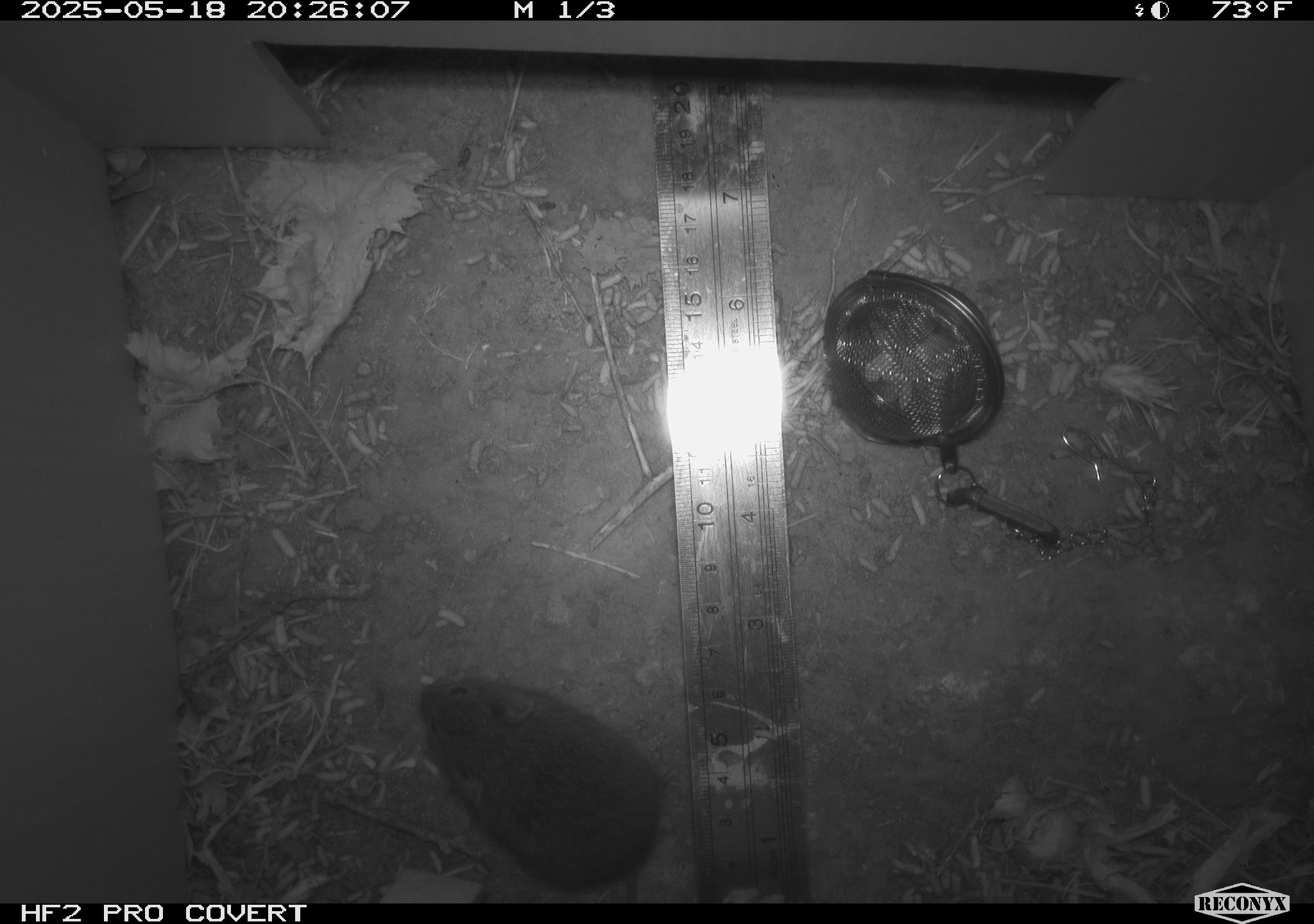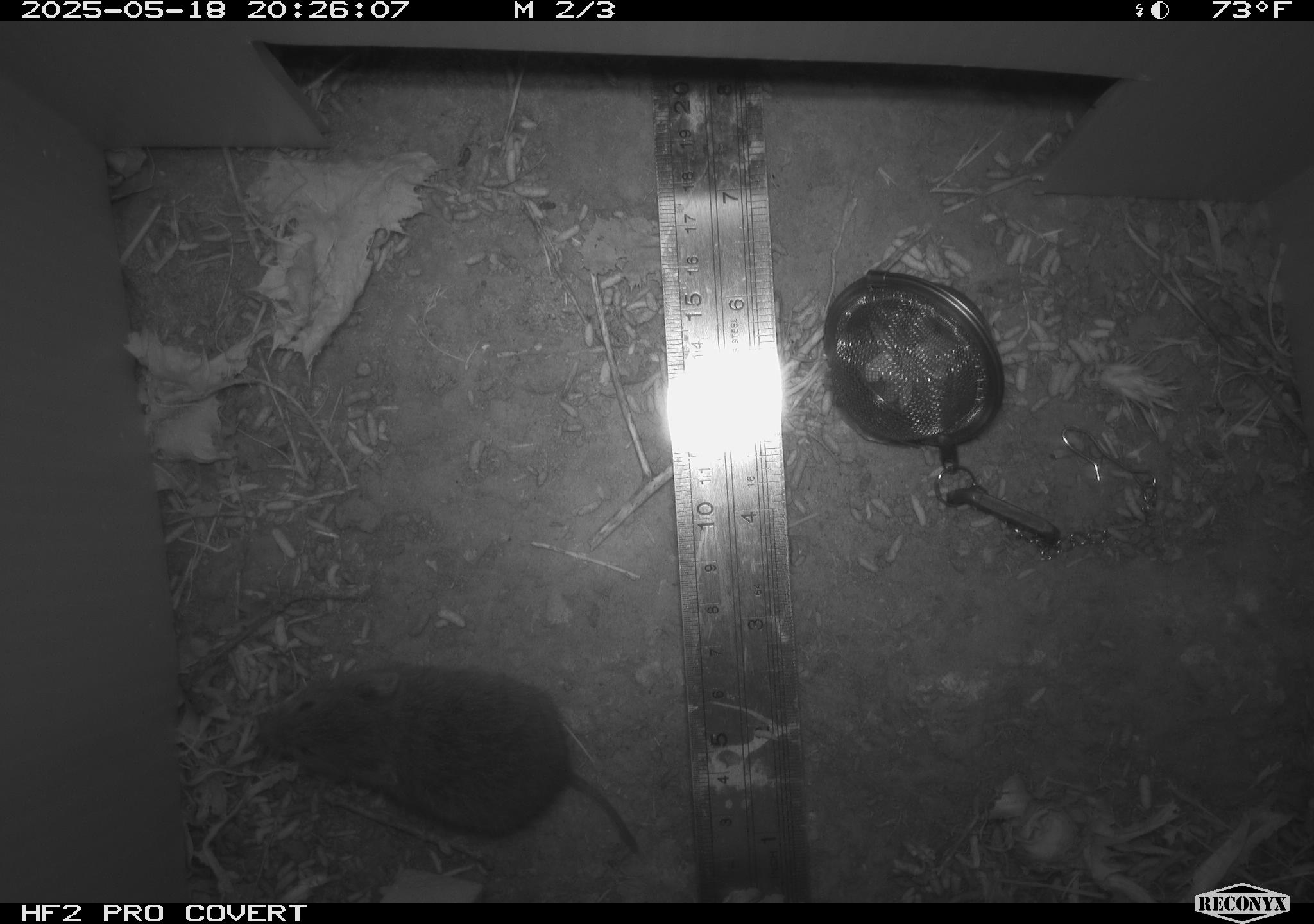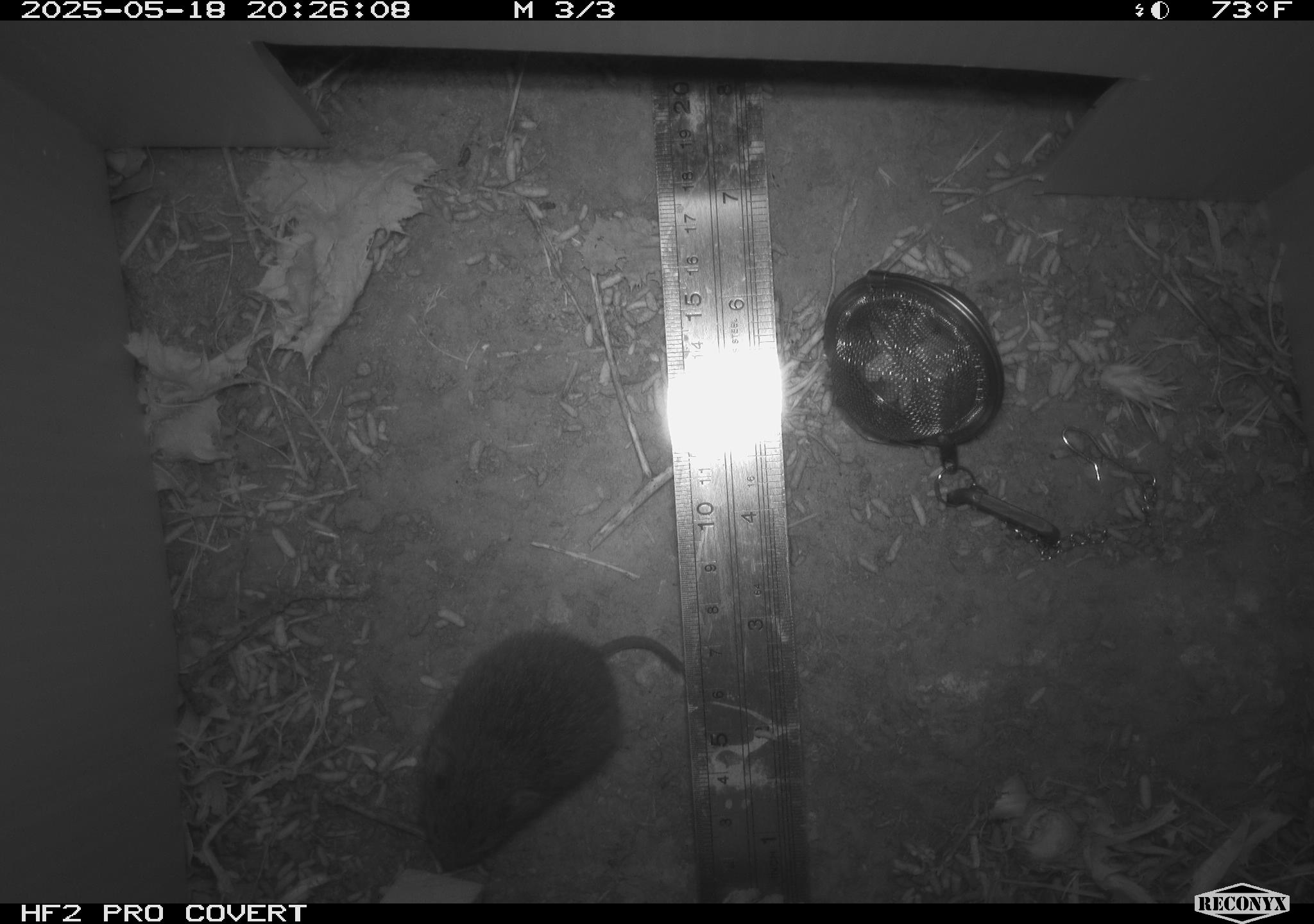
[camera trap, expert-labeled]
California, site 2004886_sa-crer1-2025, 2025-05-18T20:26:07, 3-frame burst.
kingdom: Animalia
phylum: Chordata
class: Mammalia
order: Rodentia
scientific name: Rodentia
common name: rodent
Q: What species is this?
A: Rodent (Rodentia).